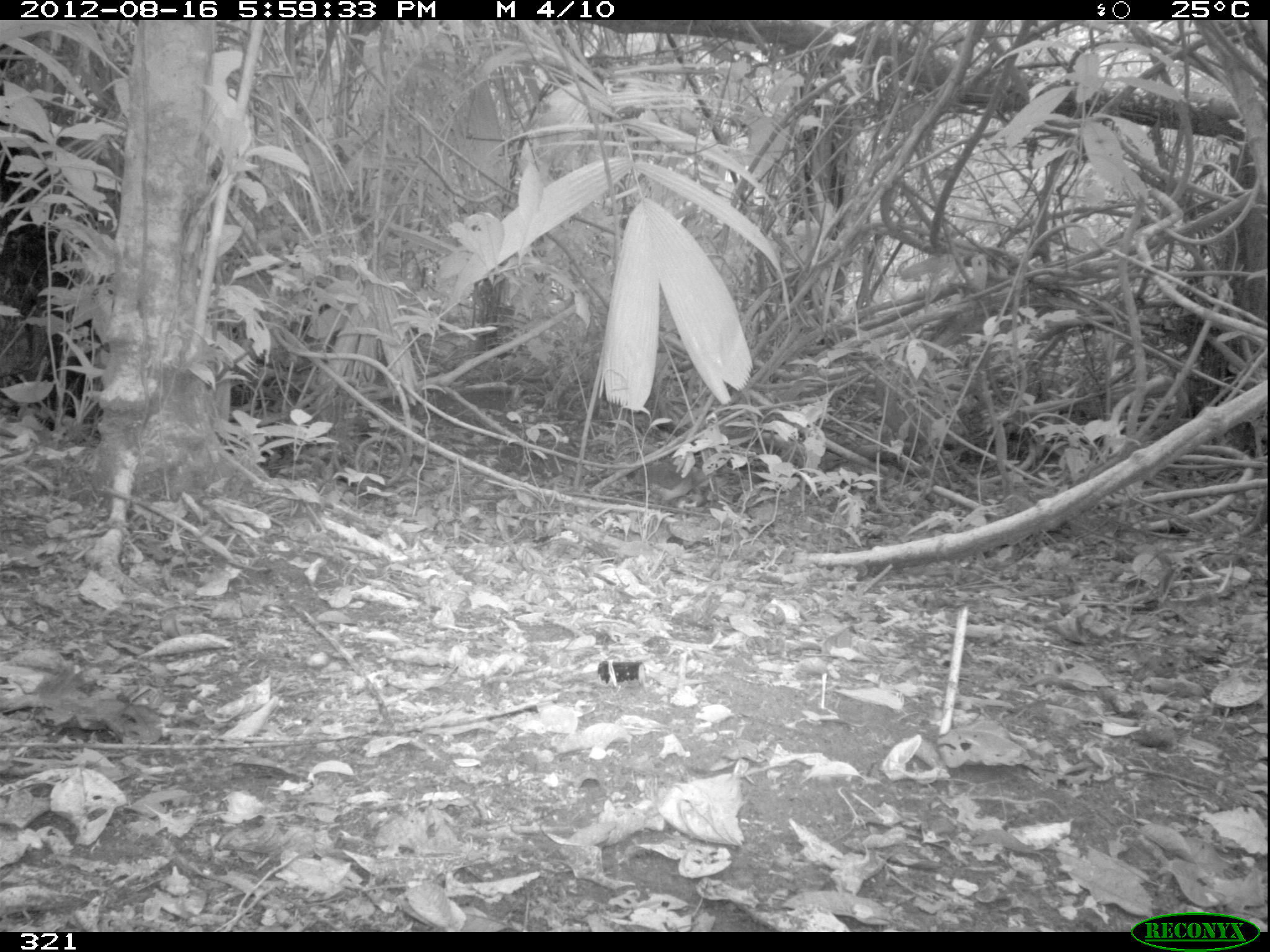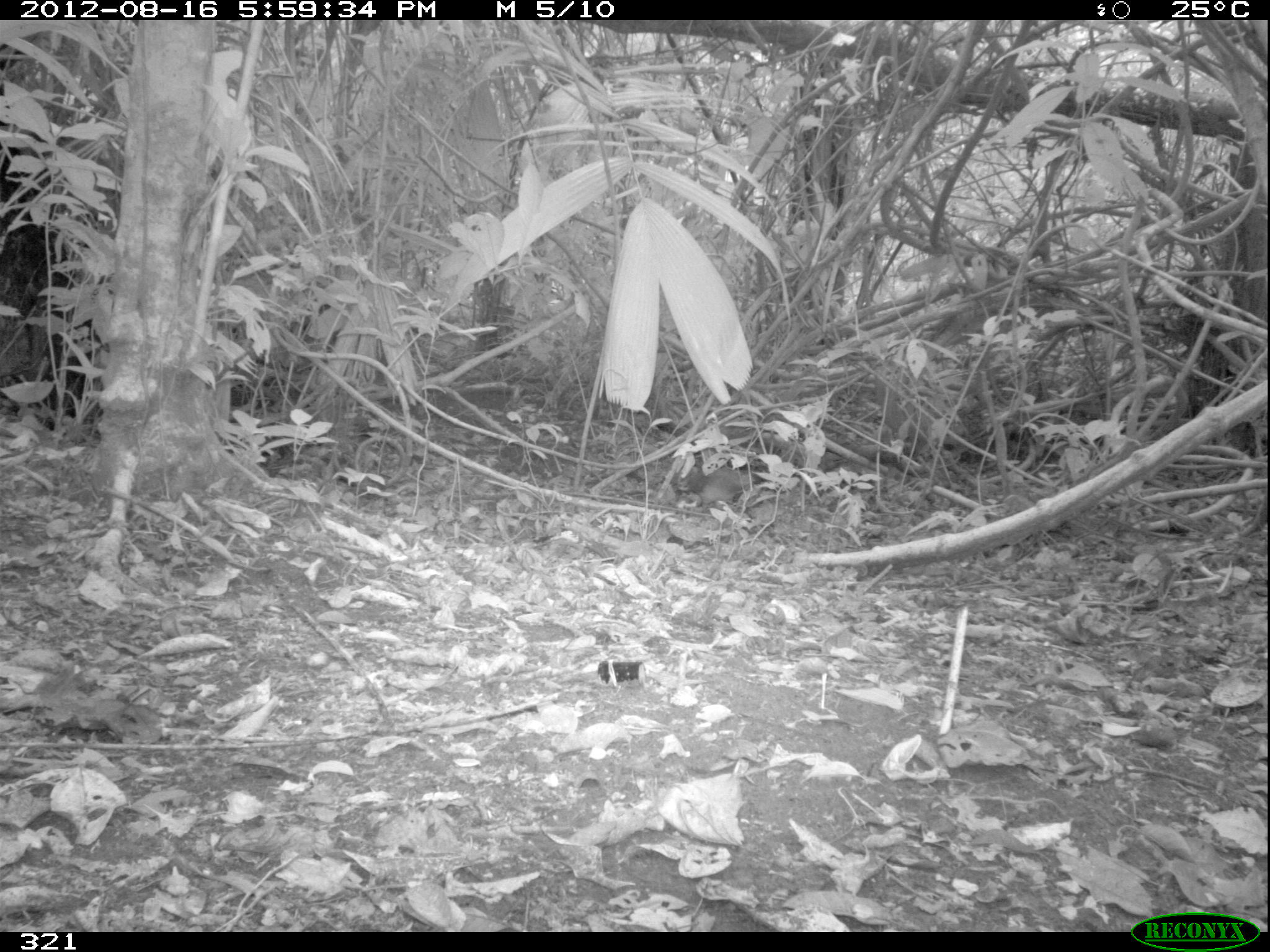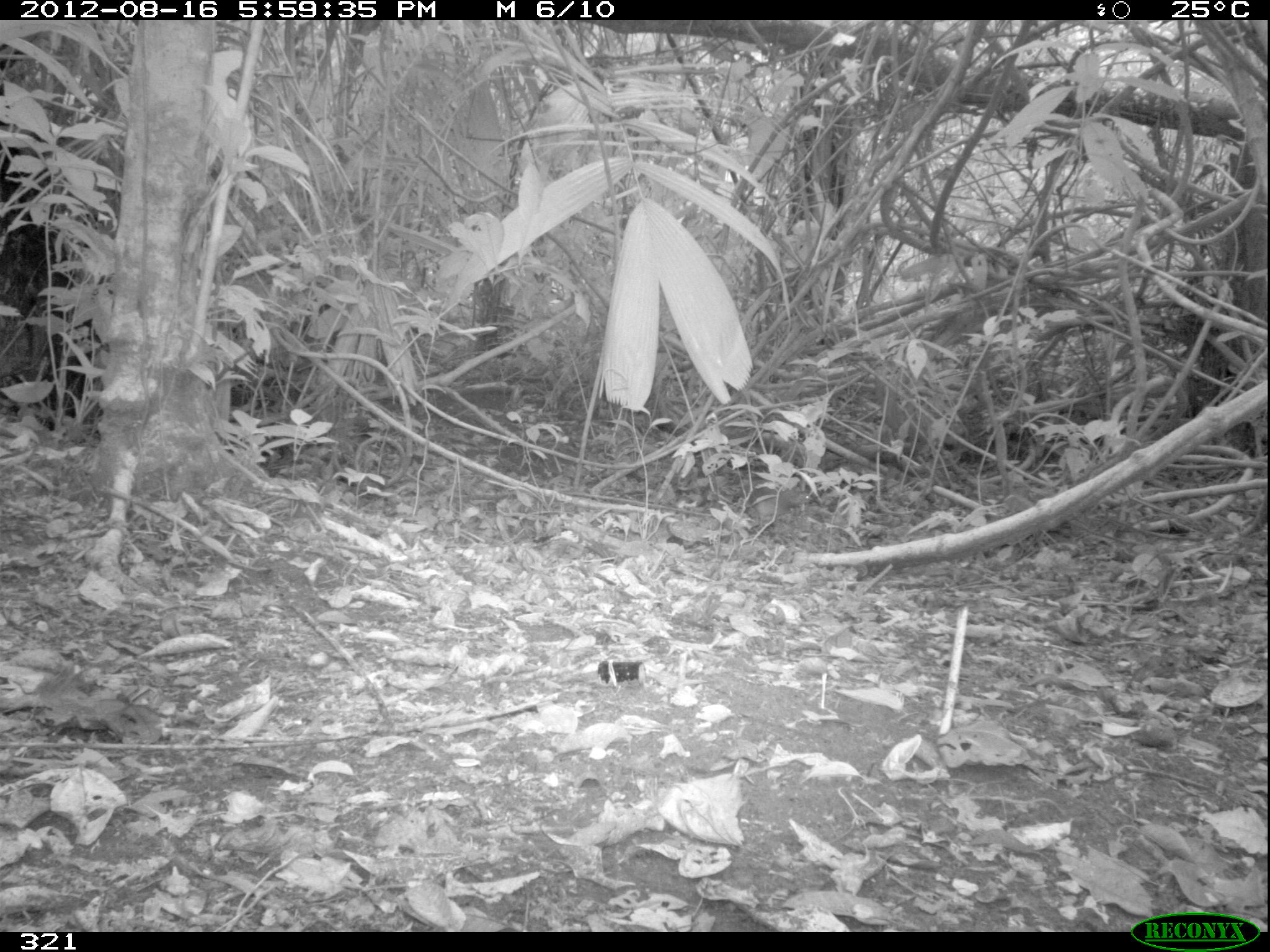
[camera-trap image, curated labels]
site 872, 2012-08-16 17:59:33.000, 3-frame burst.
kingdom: Animalia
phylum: Chordata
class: Aves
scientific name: Aves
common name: bird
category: unknown bird